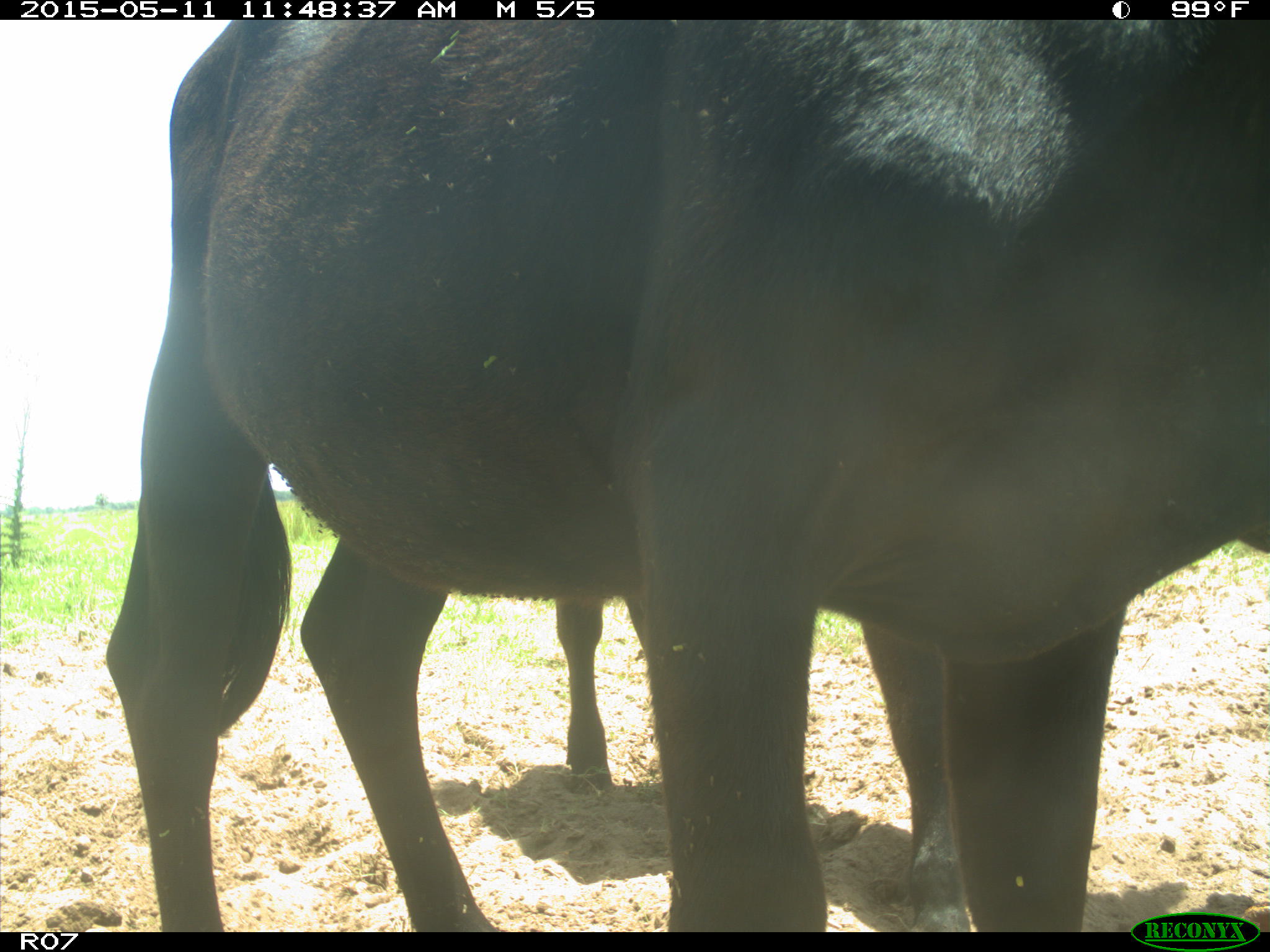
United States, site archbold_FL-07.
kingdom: Animalia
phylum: Chordata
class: Mammalia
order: Artiodactyla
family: Bovidae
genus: Bos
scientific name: Bos taurus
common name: domestic cow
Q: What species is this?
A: Bos taurus (domestic cow).